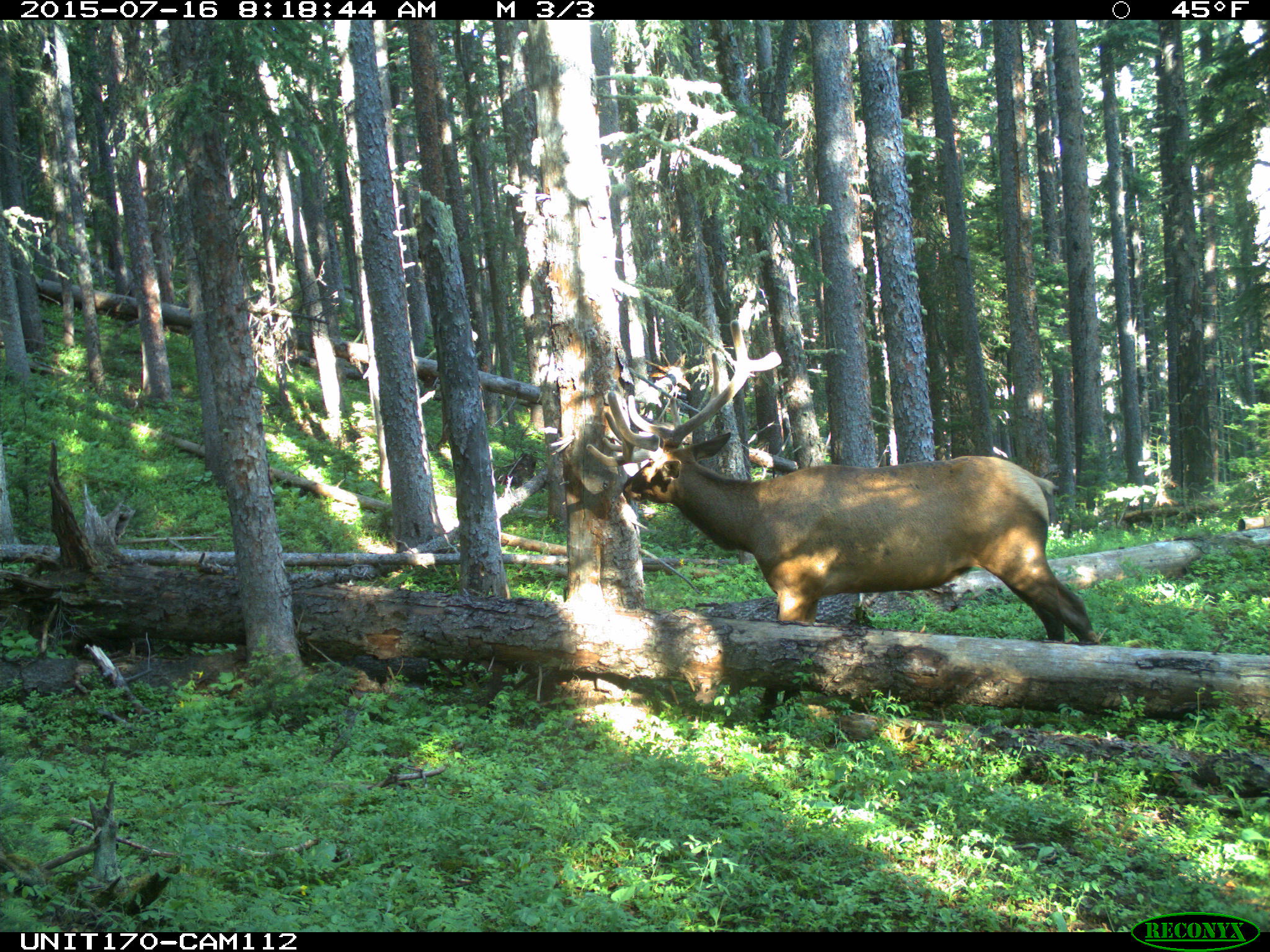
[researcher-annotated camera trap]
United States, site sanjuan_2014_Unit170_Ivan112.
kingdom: Animalia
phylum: Chordata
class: Mammalia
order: Artiodactyla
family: Cervidae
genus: Cervus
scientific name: Cervus elaphus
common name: red deer